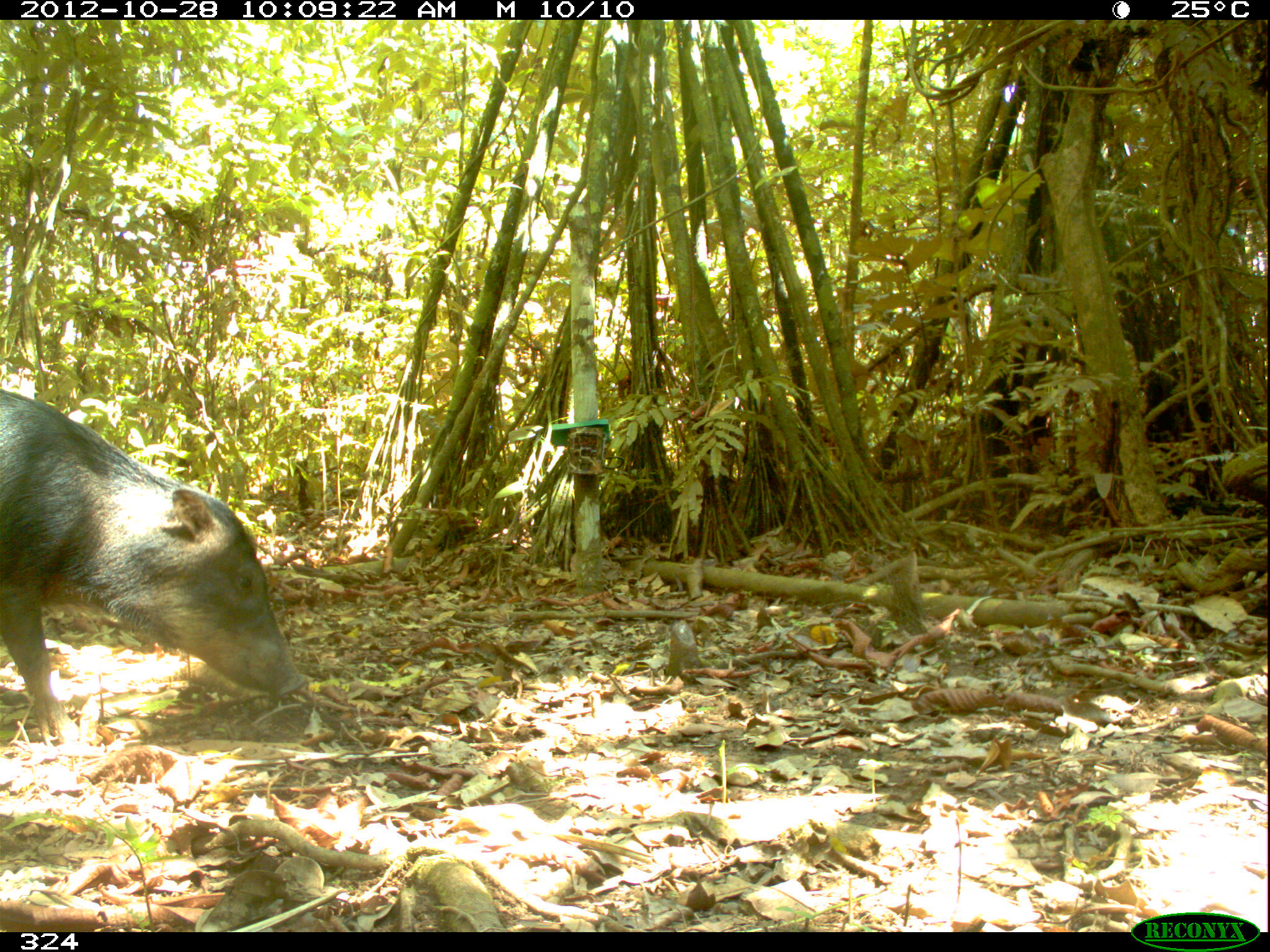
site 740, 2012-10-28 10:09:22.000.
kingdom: Animalia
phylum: Chordata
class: Mammalia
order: Artiodactyla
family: Tayassuidae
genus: Tayassu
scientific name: Tayassu pecari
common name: white-lipped peccary